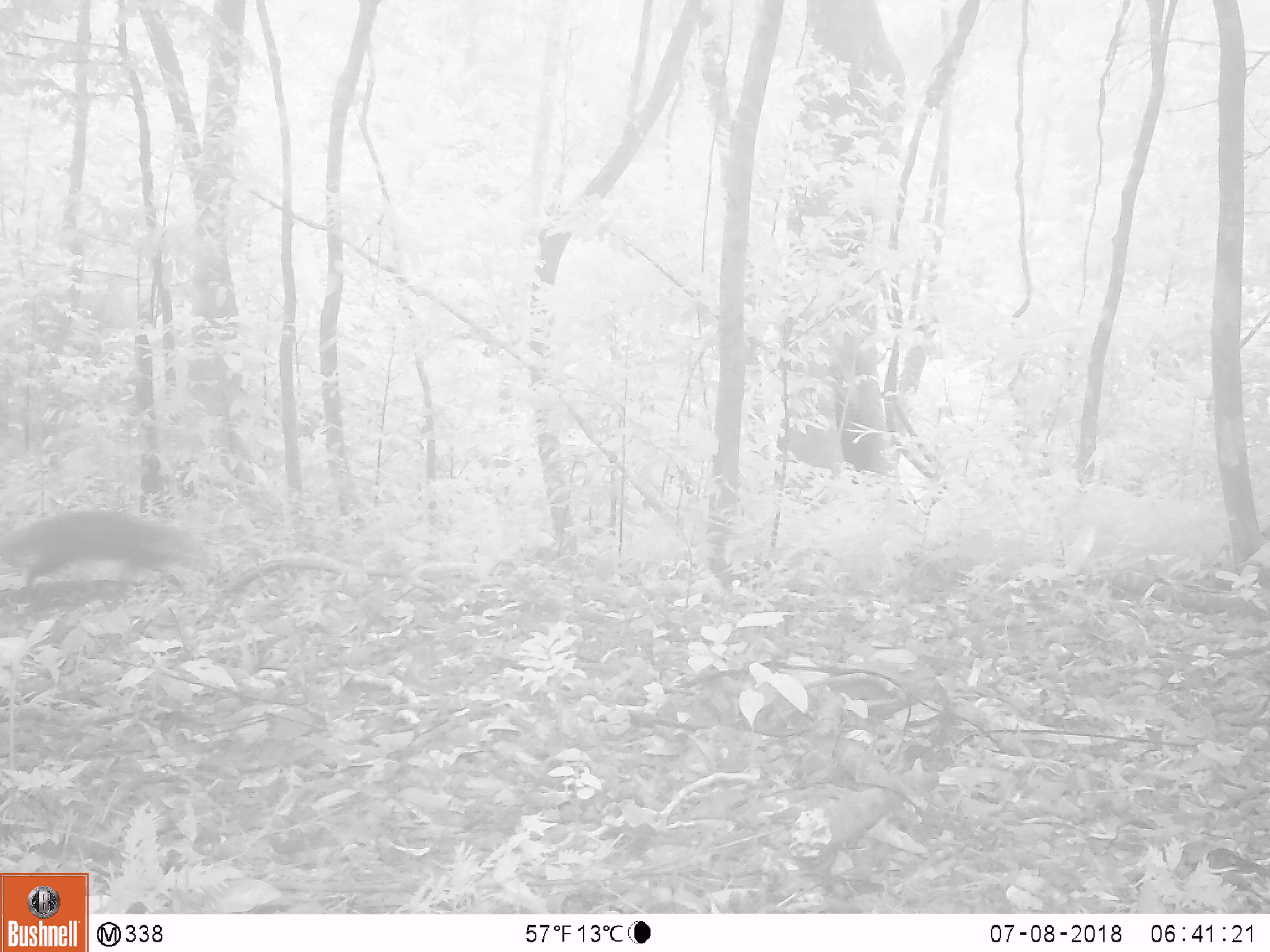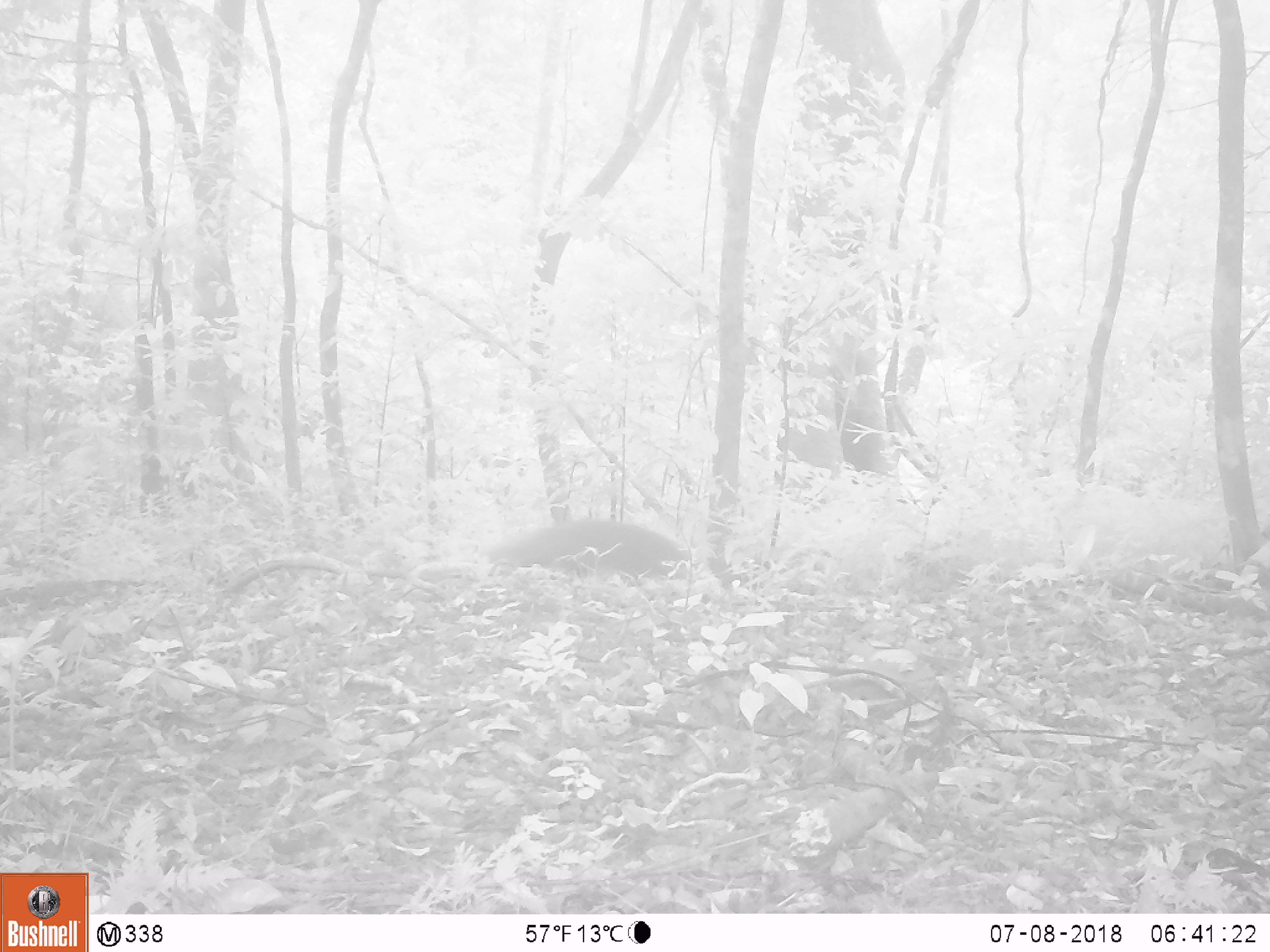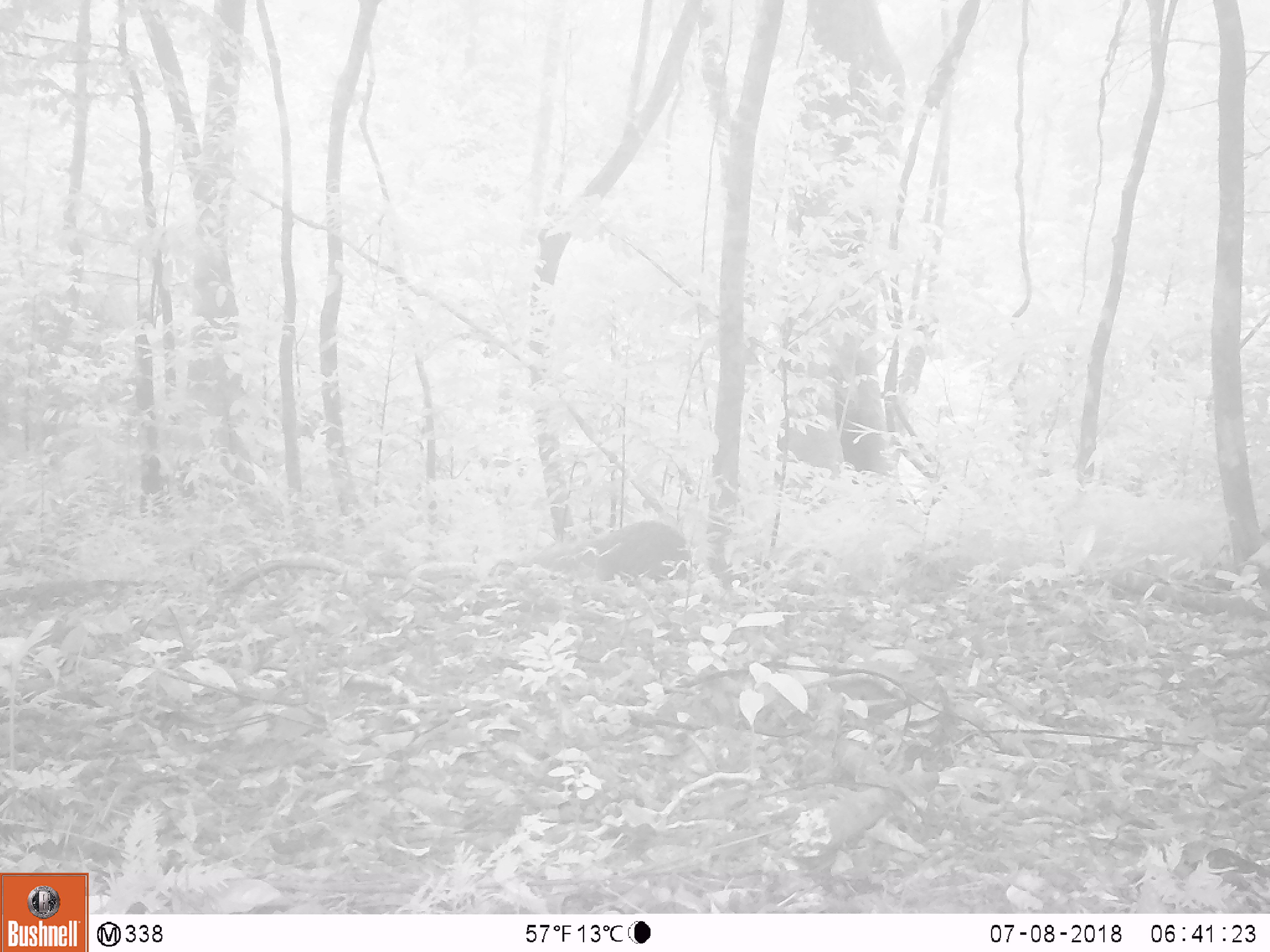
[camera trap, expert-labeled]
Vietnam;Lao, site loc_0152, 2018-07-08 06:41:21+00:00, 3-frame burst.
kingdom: Animalia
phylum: Chordata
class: Mammalia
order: Carnivora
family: Herpestidae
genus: Urva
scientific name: Urva urva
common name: crab-eating mongoose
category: crab eating mongoose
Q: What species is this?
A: Crab eating mongoose (crab-eating mongoose) (Urva urva).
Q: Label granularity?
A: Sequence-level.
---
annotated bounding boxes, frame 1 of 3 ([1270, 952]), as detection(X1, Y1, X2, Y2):
crab eating mongoose: detection(0, 506, 222, 599)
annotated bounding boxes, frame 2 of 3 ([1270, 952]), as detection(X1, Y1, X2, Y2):
crab eating mongoose: detection(485, 517, 691, 587)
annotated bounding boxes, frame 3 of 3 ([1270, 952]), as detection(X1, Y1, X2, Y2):
crab eating mongoose: detection(497, 518, 692, 588)